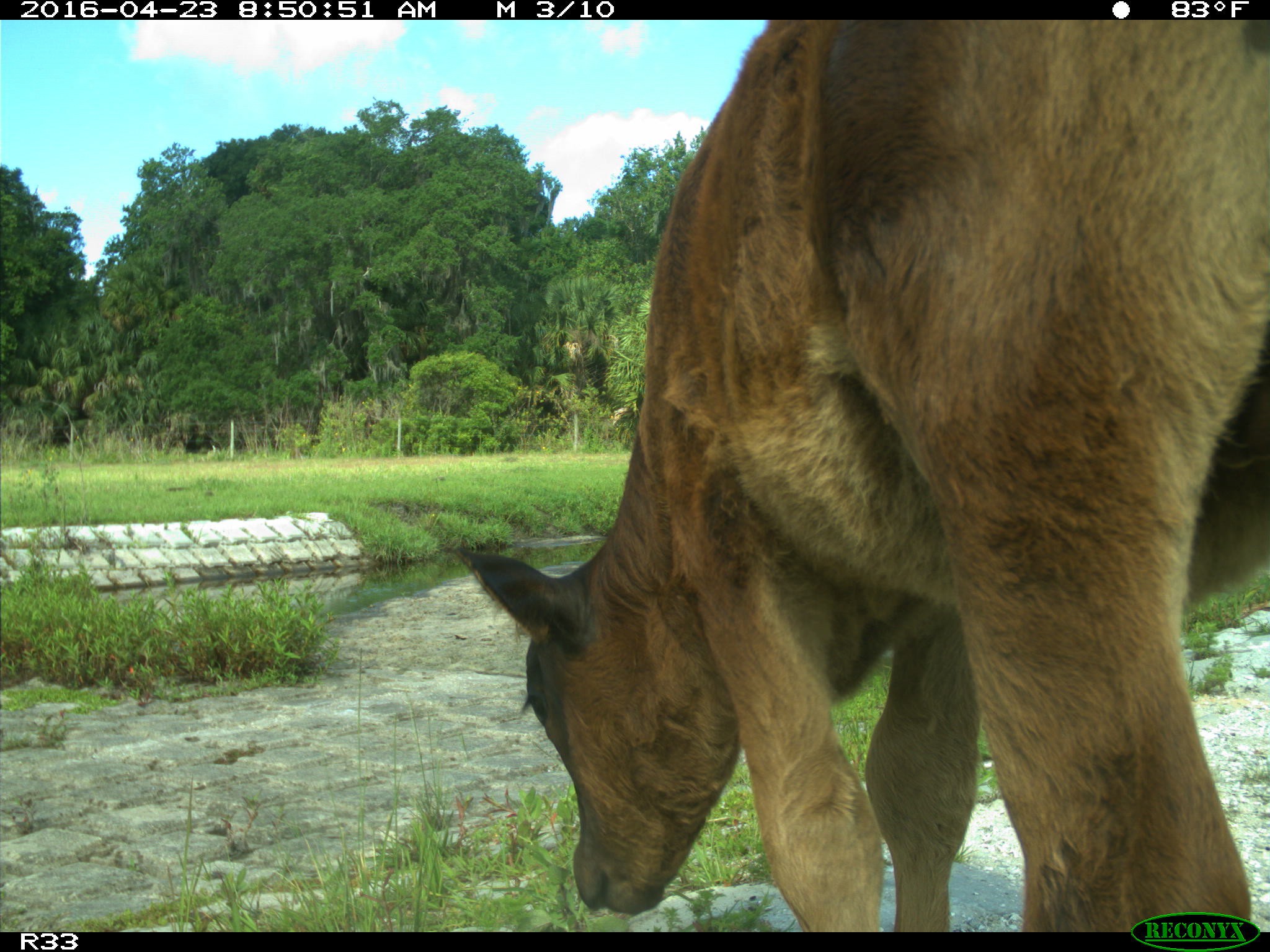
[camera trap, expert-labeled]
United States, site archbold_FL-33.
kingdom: Animalia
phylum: Chordata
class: Mammalia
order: Artiodactyla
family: Bovidae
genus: Bos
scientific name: Bos taurus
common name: domestic cow